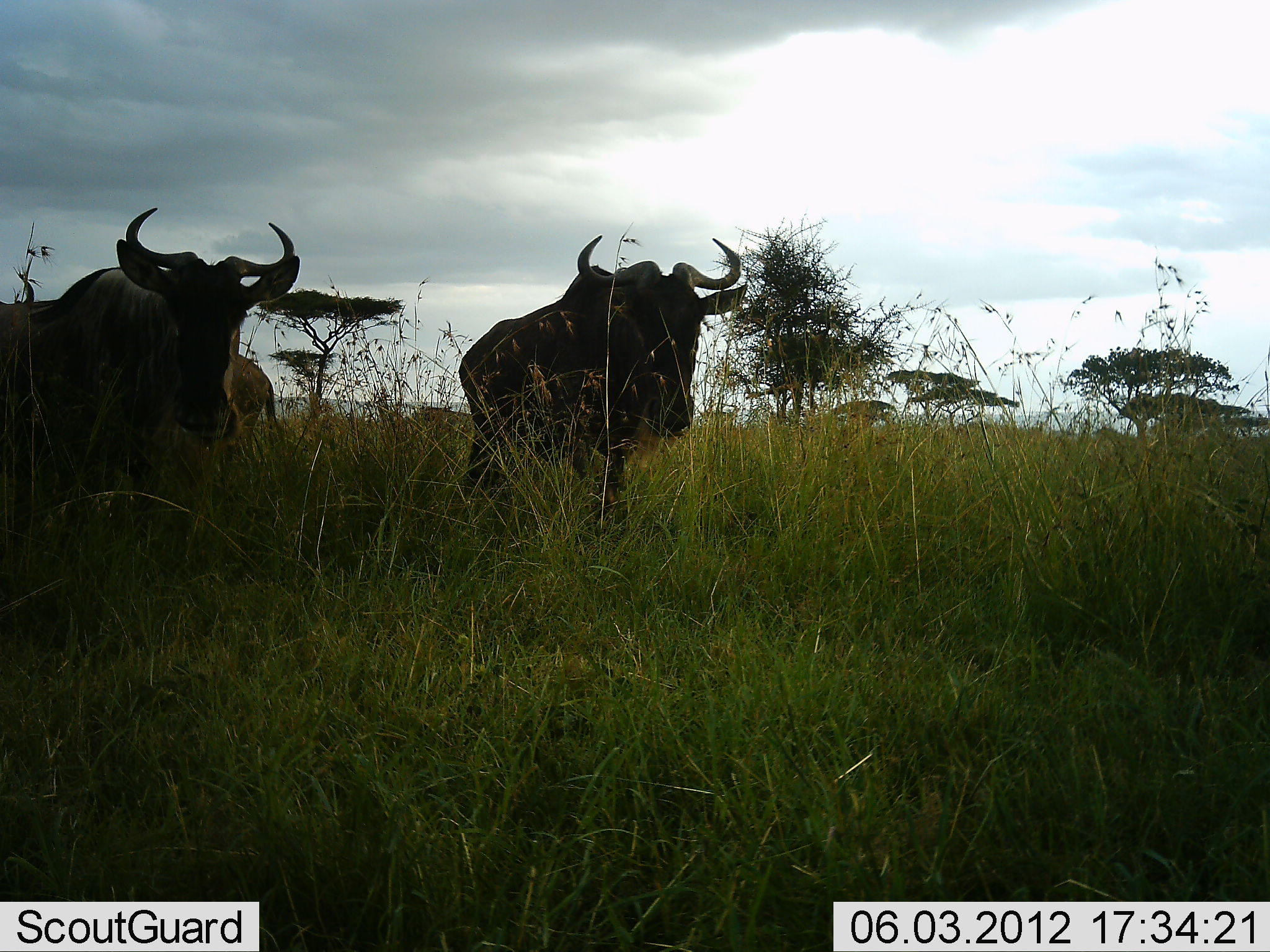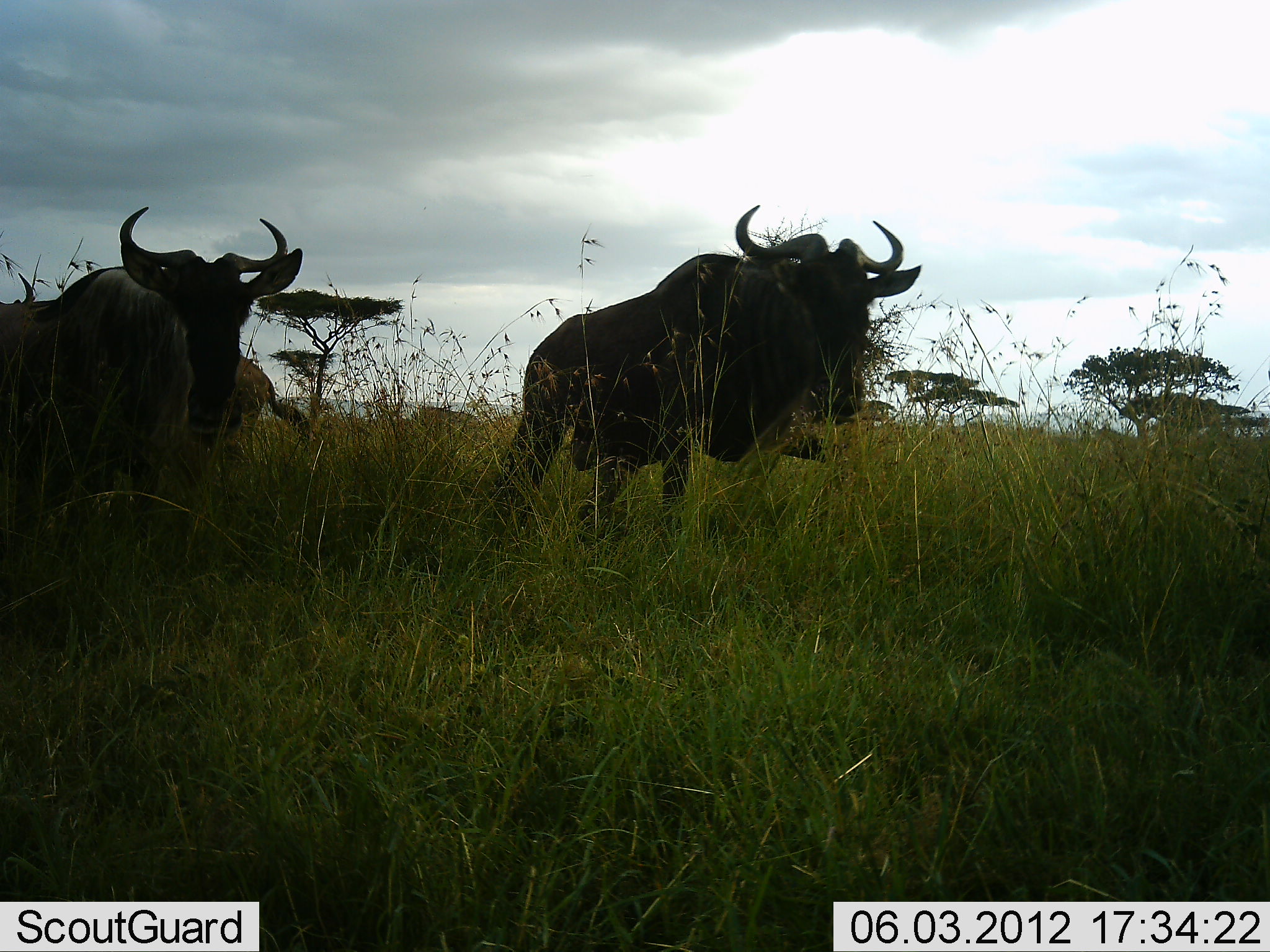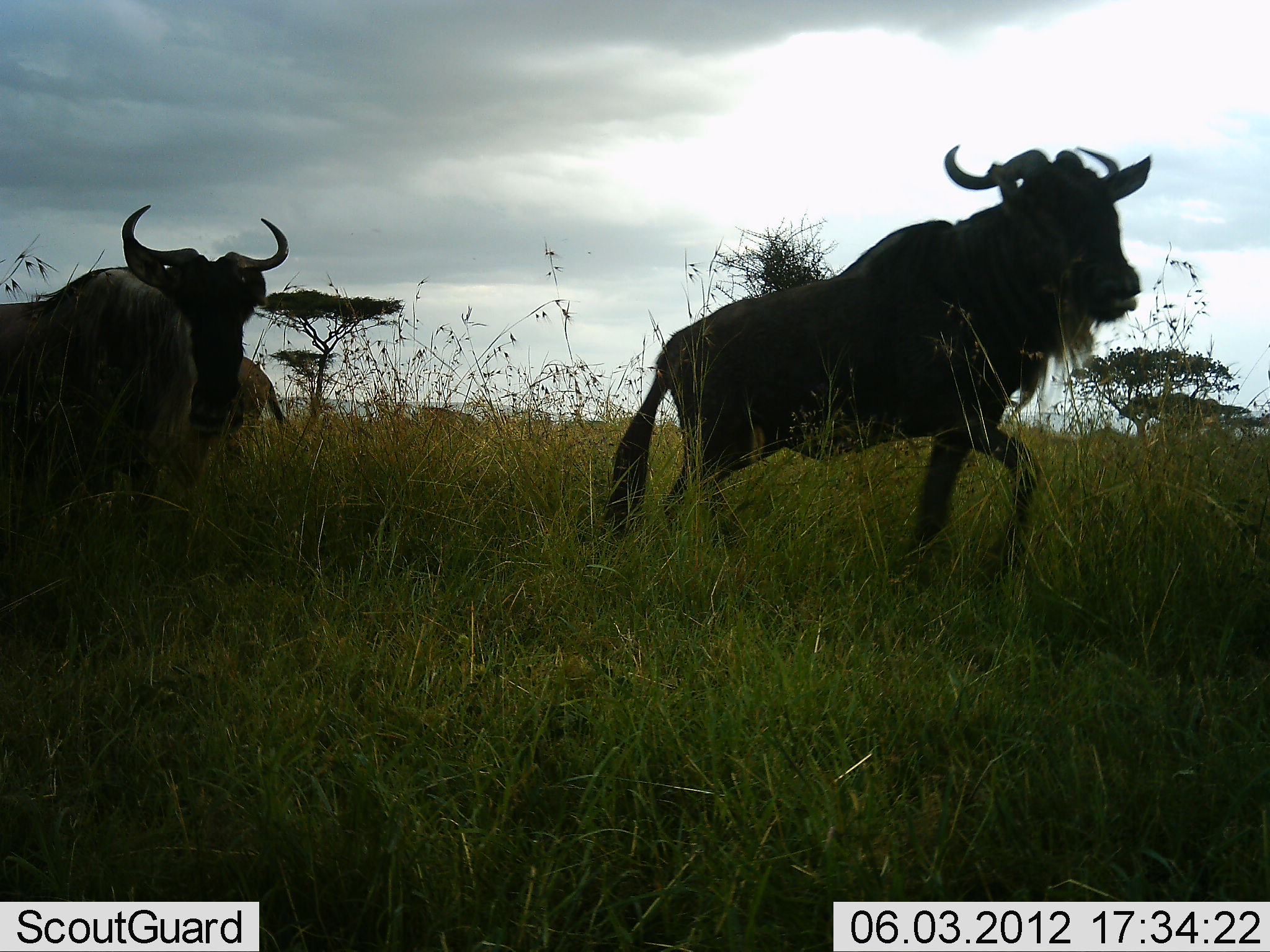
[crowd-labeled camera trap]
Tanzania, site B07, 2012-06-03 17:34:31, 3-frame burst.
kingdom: Animalia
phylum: Chordata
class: Mammalia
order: Artiodactyla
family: Bovidae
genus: Connochaetes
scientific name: Connochaetes taurinus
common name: blue wildebeest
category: wildebeest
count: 3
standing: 60%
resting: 10%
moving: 100%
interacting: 0%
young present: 0%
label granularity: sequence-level